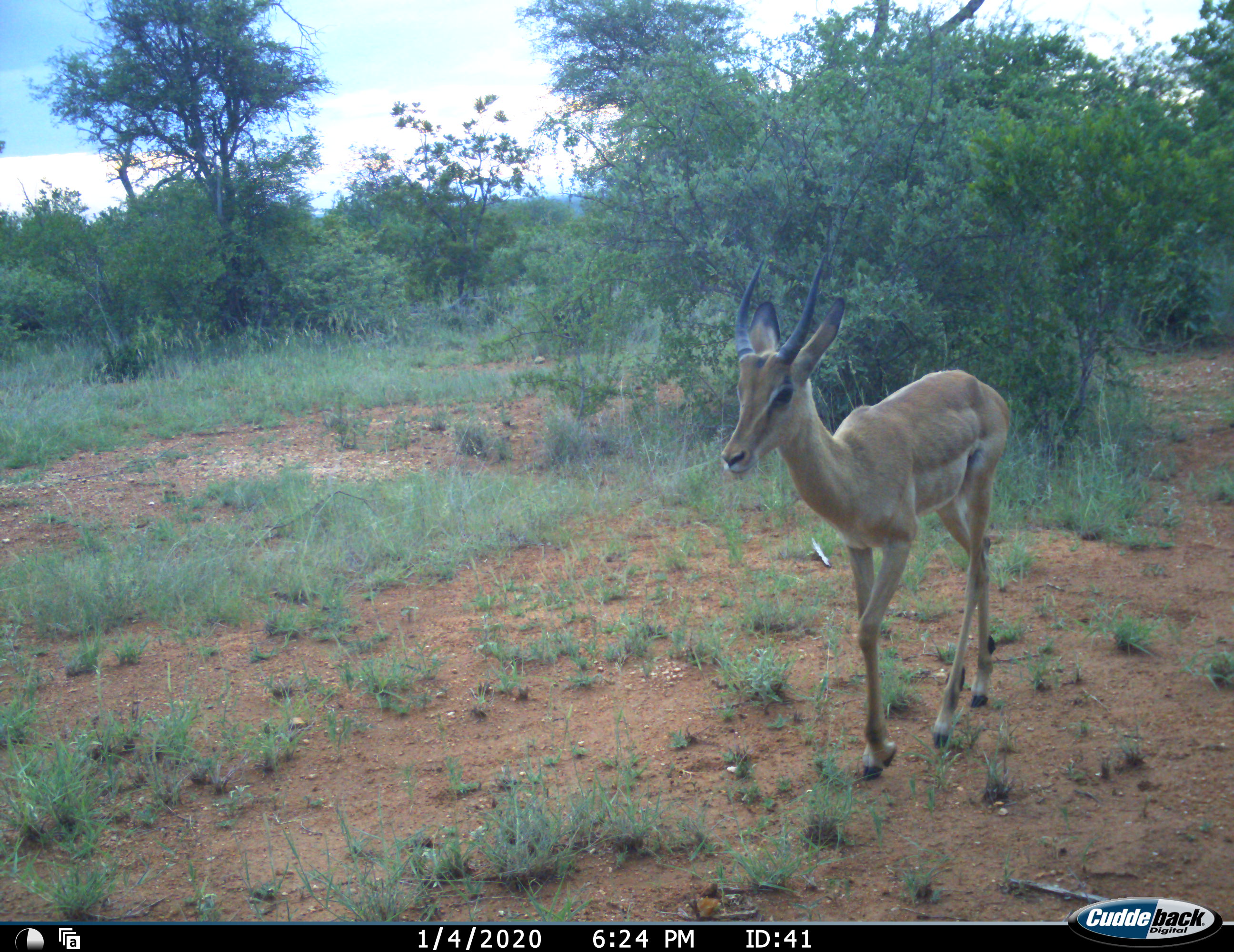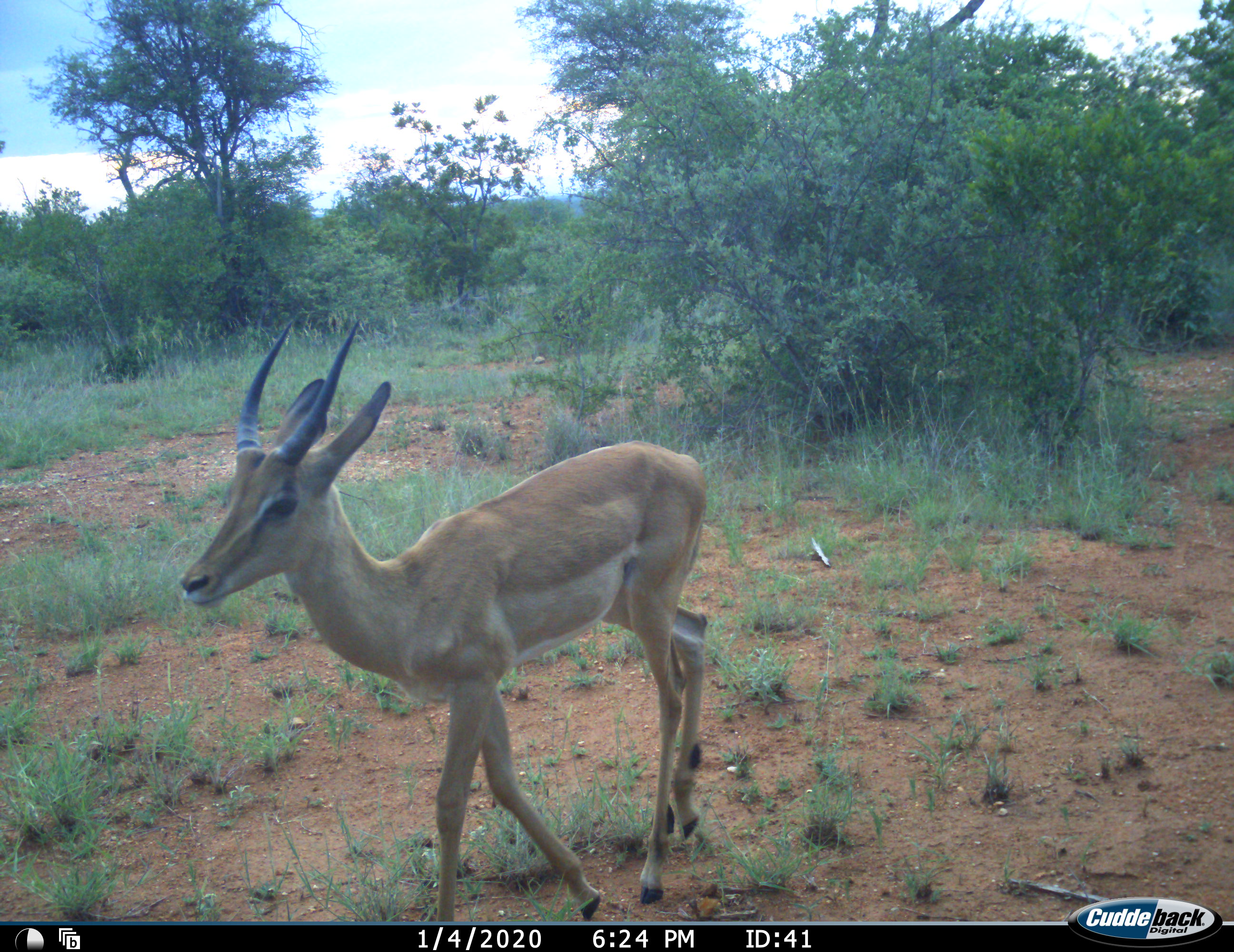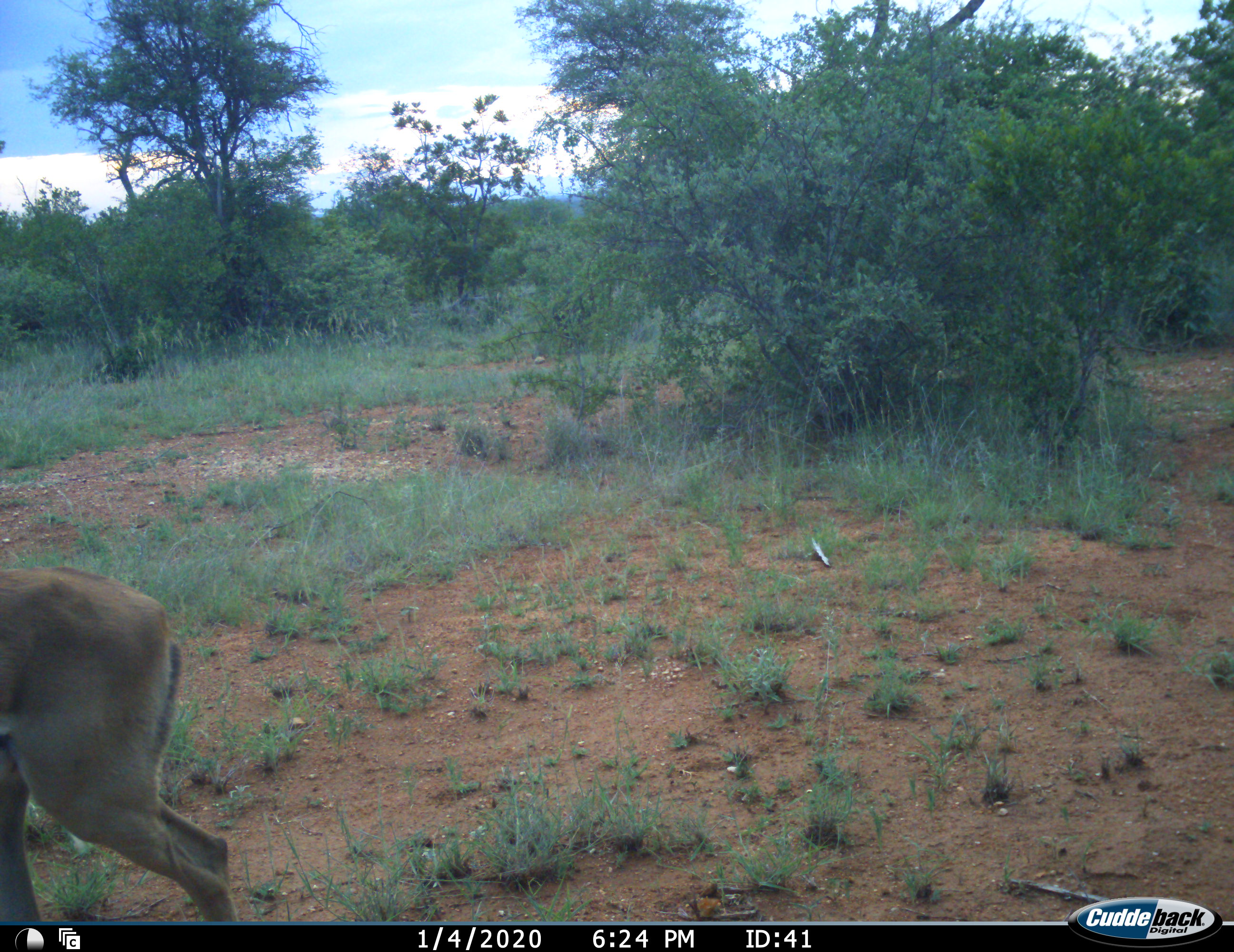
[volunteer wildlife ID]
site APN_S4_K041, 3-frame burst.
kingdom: Animalia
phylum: Chordata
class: Mammalia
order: Artiodactyla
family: Bovidae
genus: Aepyceros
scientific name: Aepyceros melampus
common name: impala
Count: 1.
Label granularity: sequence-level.